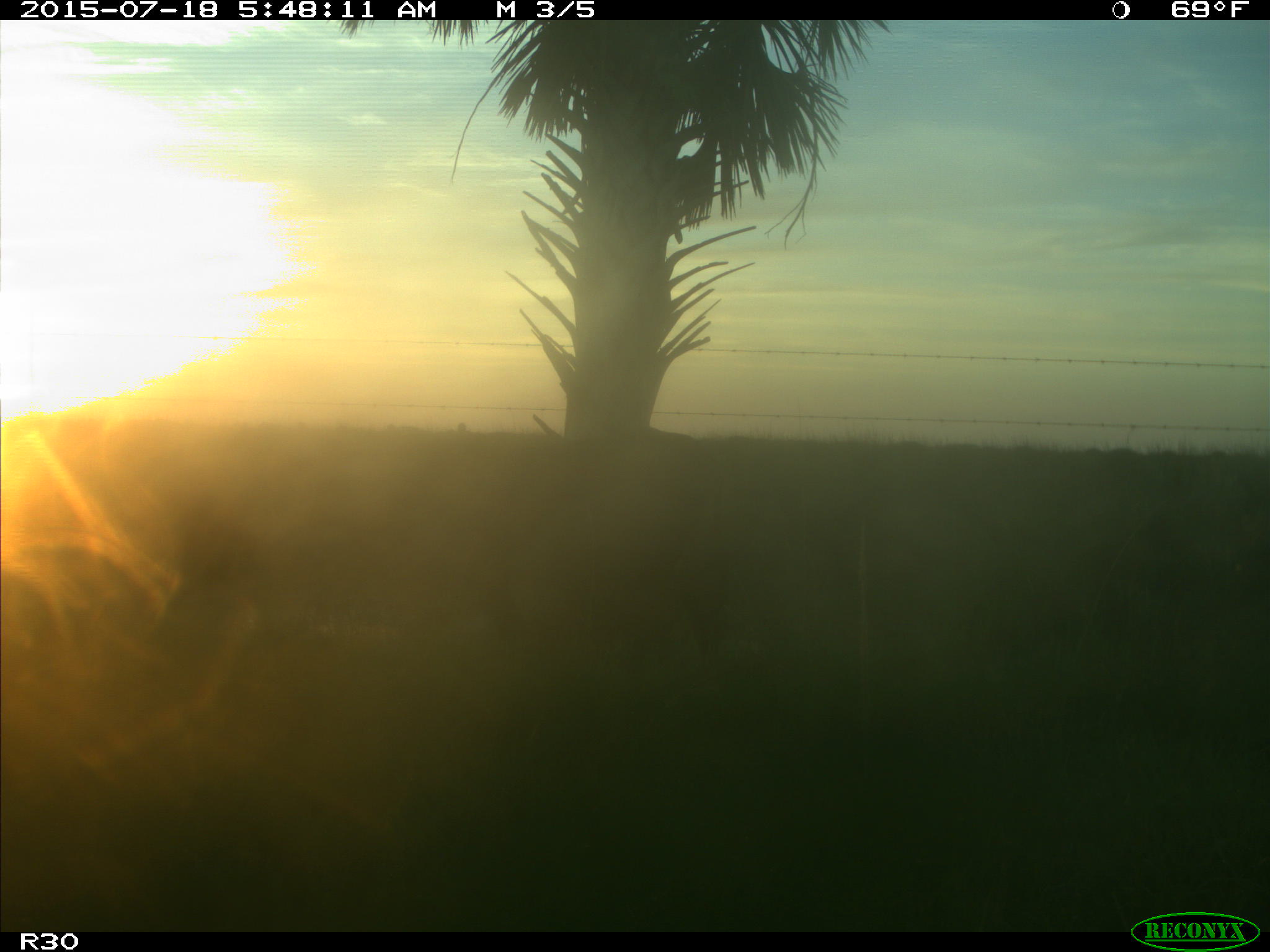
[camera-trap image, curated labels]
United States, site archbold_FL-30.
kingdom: Animalia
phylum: Chordata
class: Mammalia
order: Artiodactyla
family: Bovidae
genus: Bos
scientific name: Bos taurus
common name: domestic cow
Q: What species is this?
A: Bos taurus (domestic cow).